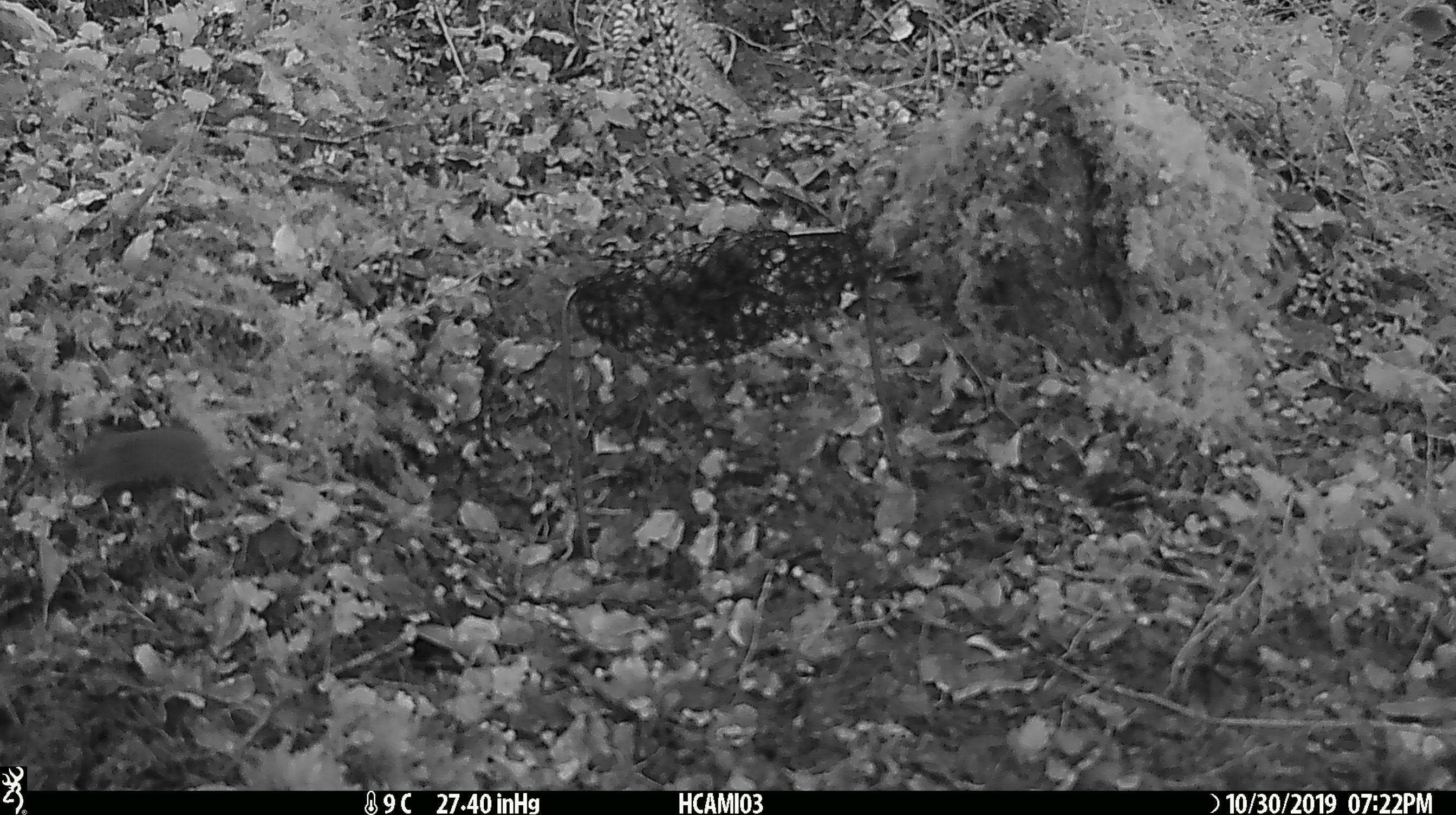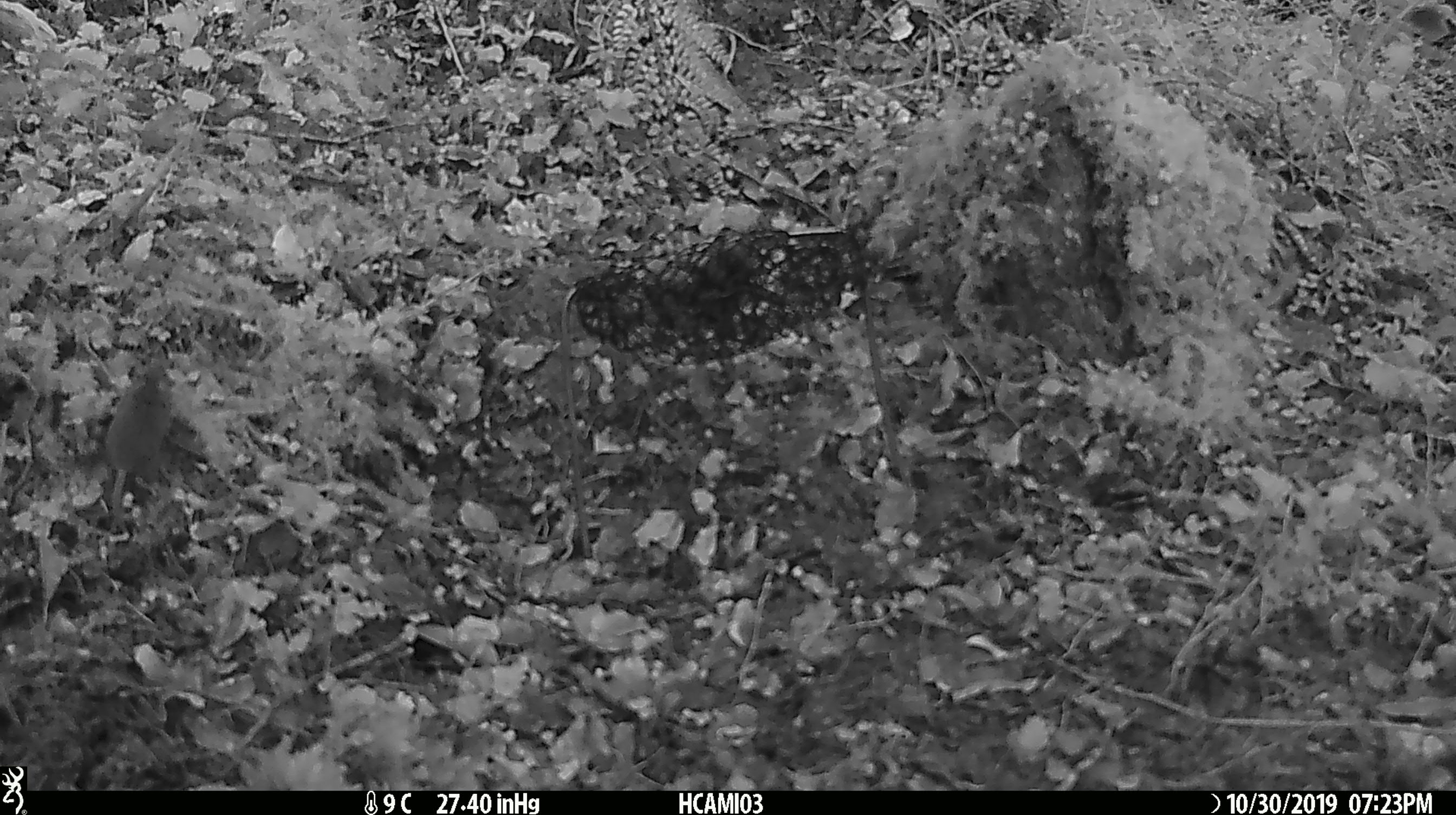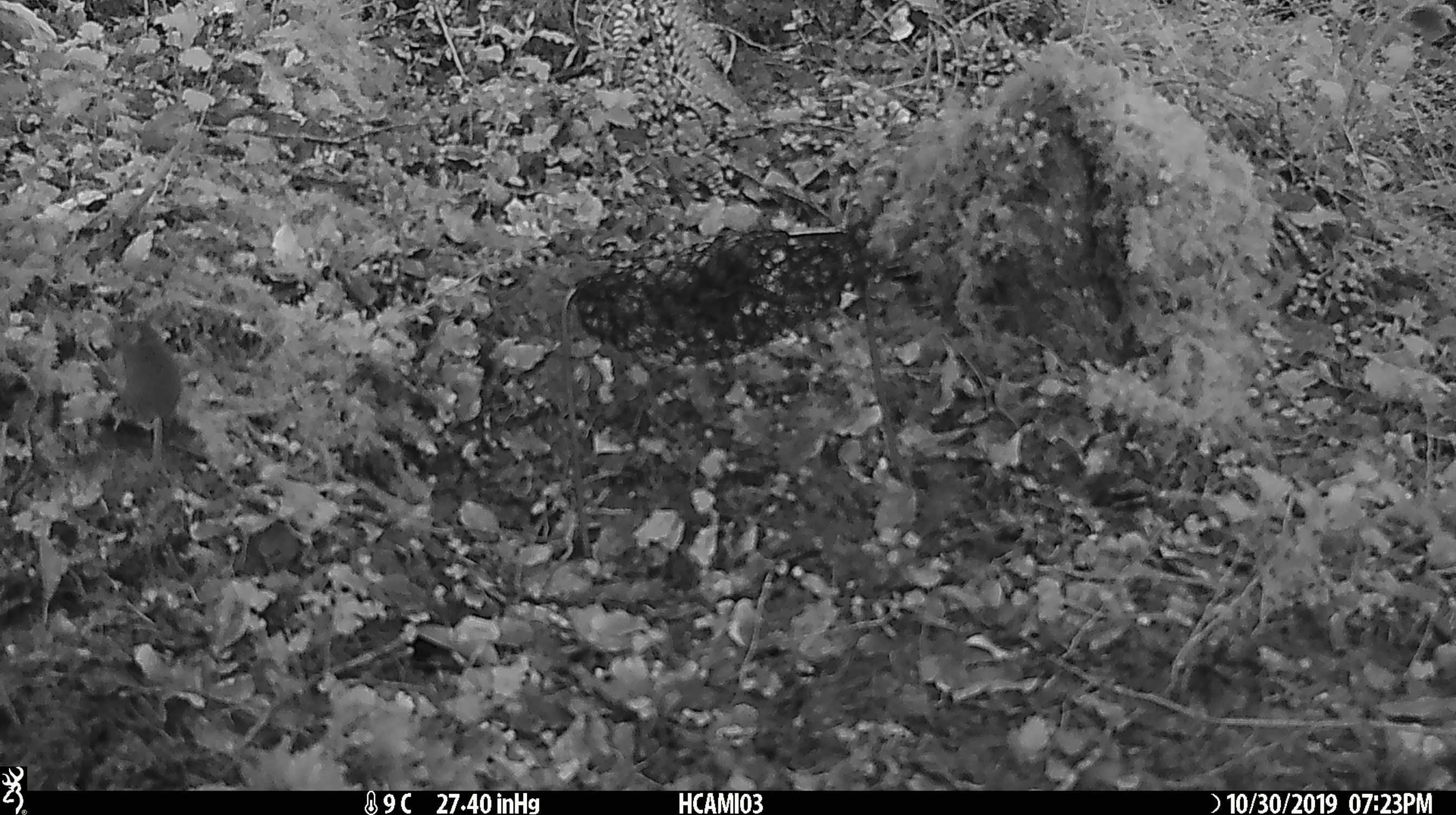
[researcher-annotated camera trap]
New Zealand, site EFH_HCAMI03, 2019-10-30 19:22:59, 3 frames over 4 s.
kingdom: Animalia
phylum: Chordata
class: Mammalia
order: Rodentia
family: Muridae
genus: Mus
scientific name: Mus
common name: mouse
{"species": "mouse (Mus)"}